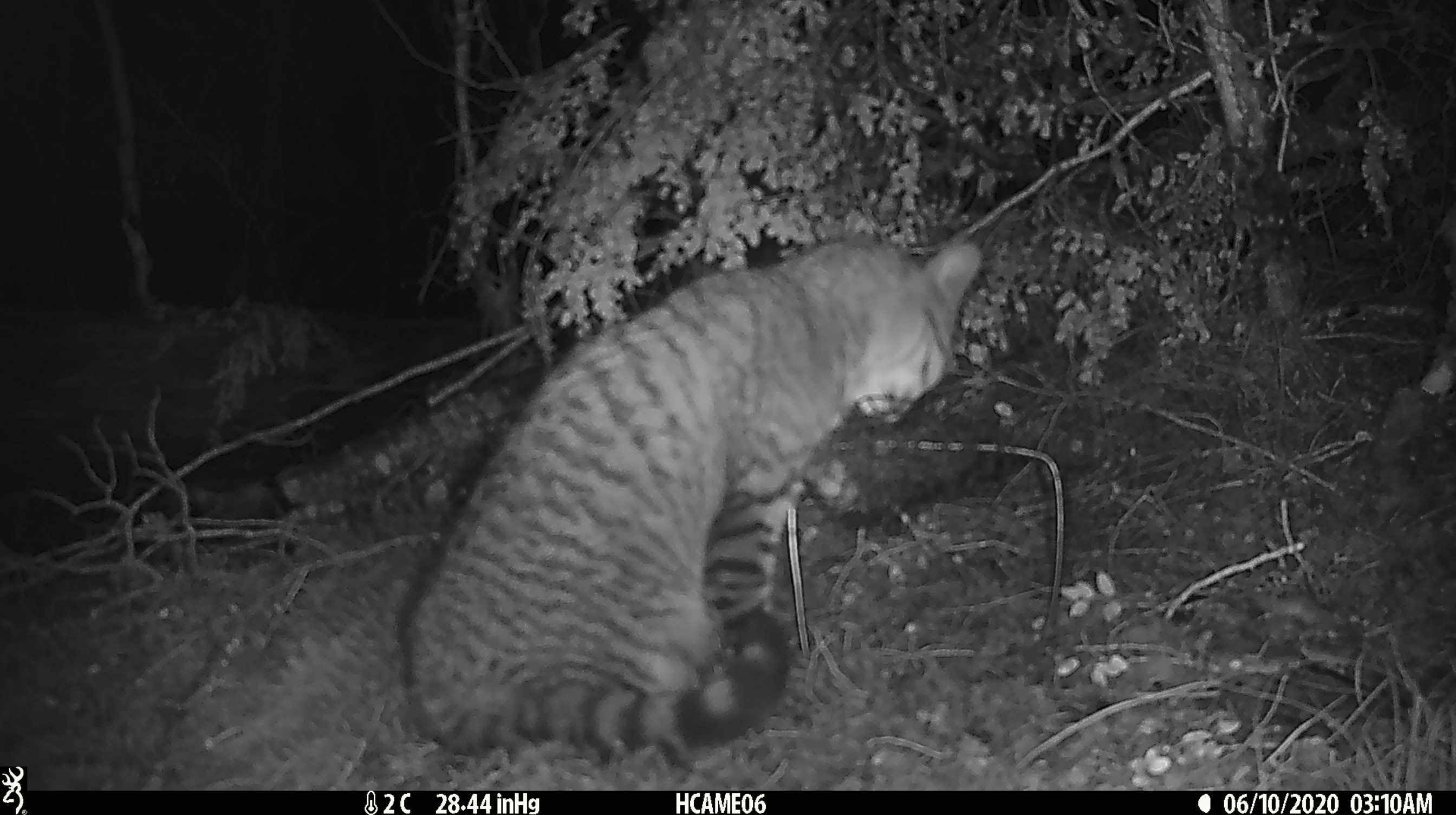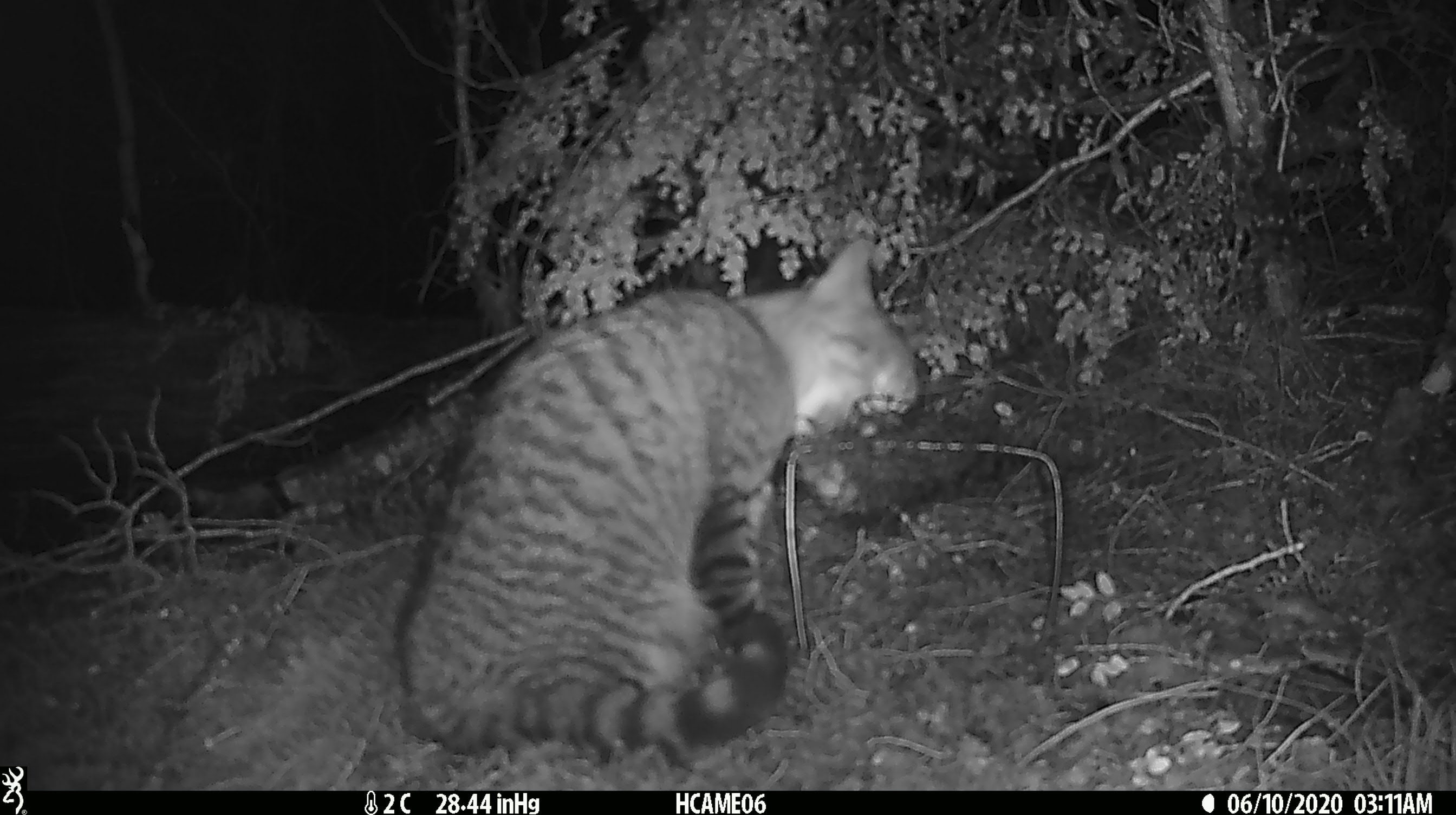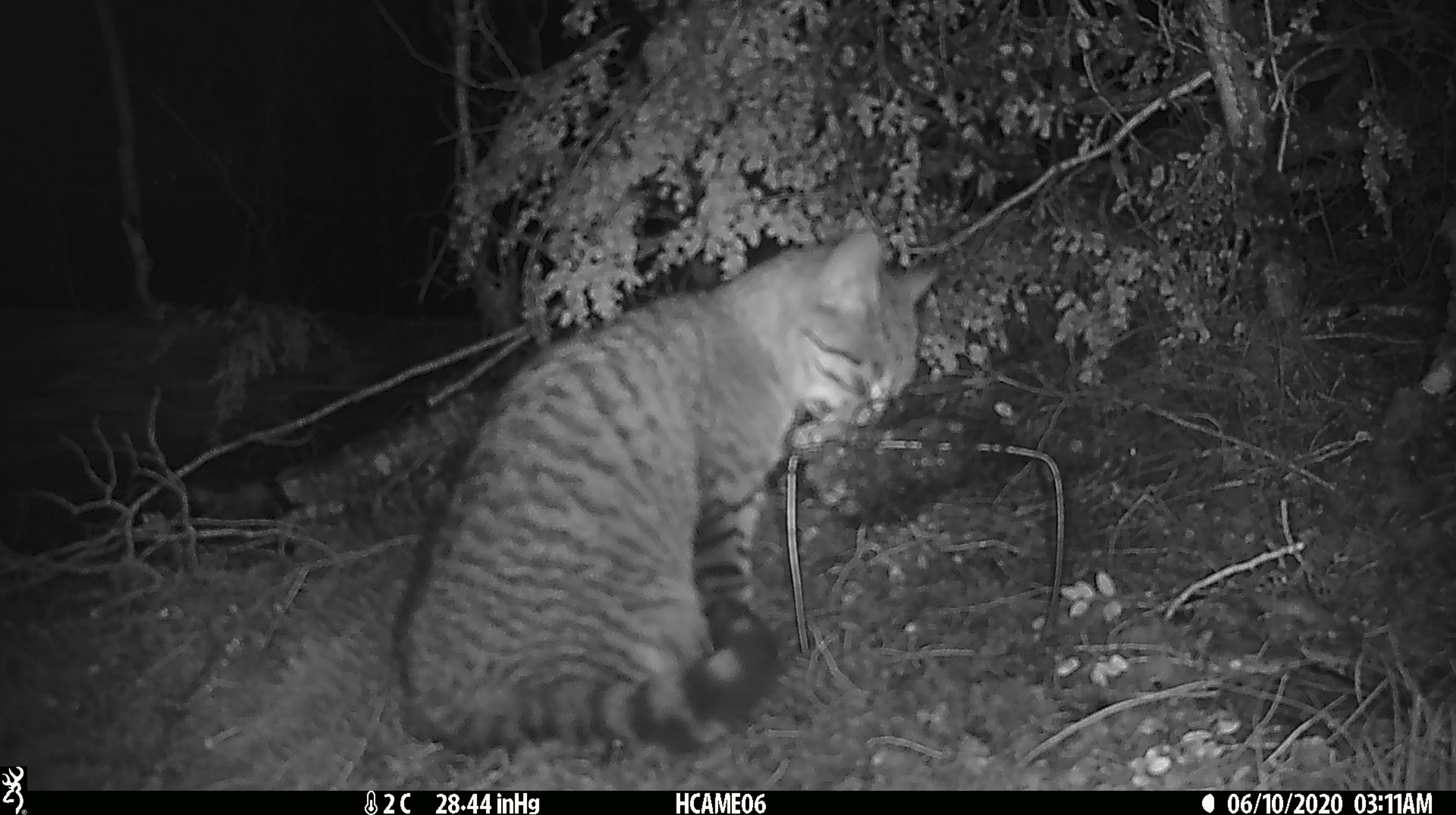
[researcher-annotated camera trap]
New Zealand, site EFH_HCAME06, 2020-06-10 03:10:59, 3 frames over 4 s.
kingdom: Animalia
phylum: Chordata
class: Mammalia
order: Carnivora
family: Felidae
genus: Felis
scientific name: Felis catus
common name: domestic cat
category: cat